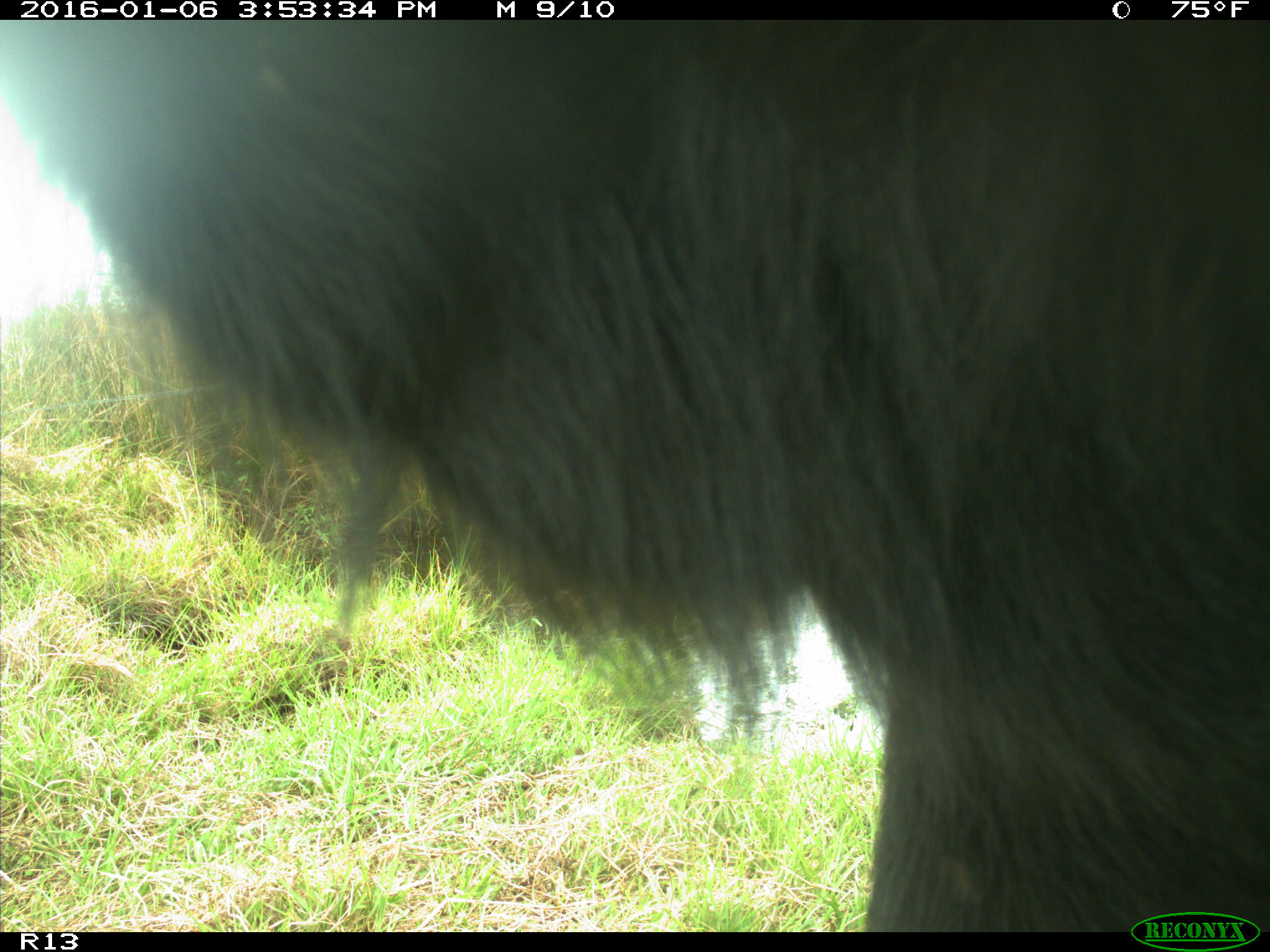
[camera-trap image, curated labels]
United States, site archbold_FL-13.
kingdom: Animalia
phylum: Chordata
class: Mammalia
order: Artiodactyla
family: Bovidae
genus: Bos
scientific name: Bos taurus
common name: domestic cow